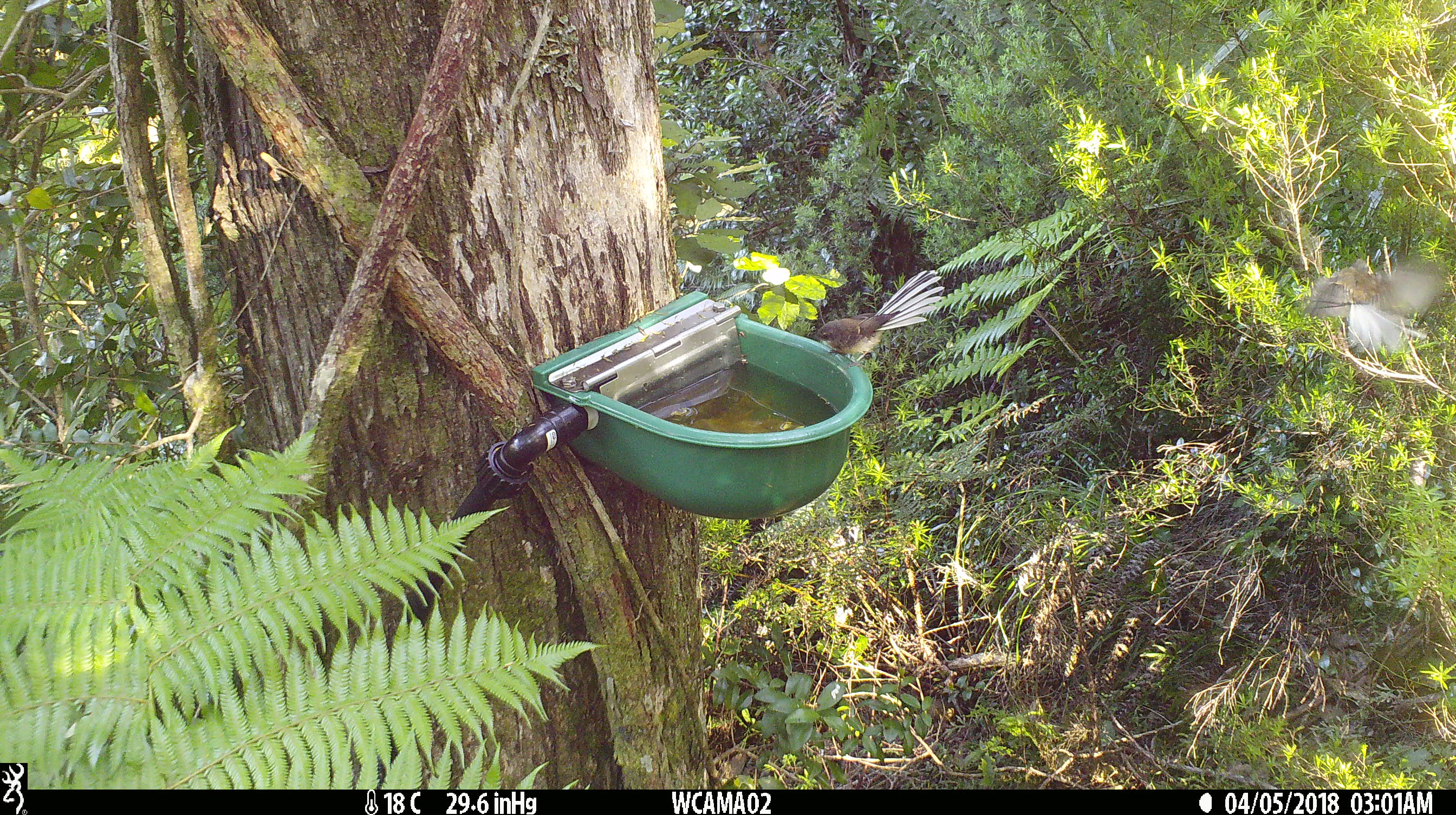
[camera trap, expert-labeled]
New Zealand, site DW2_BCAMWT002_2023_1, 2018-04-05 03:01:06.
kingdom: Animalia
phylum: Chordata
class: Aves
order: Passeriformes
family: Rhipiduridae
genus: Rhipidura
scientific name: Rhipidura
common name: fantails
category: fantail